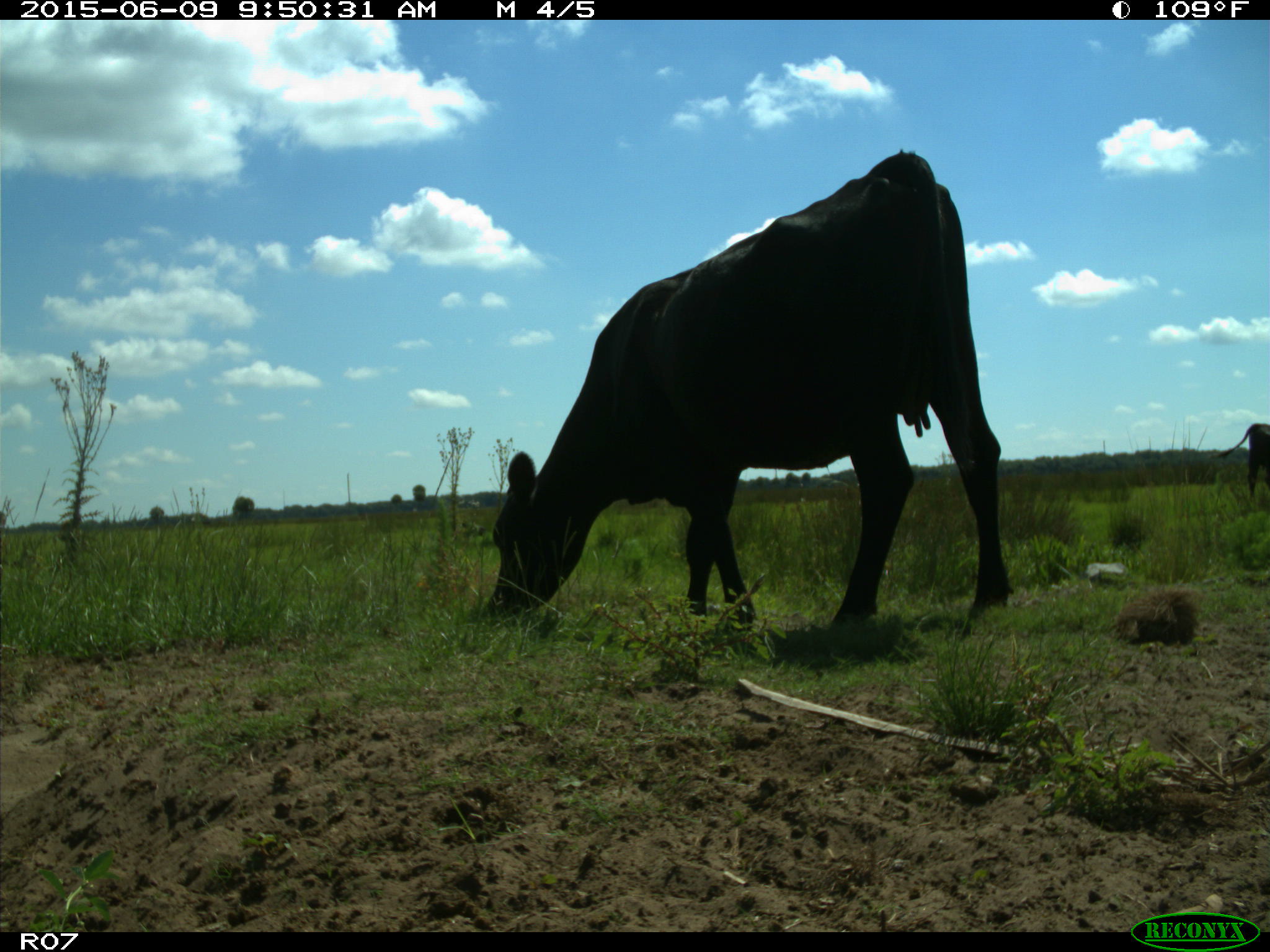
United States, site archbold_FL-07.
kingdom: Animalia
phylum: Chordata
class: Mammalia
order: Artiodactyla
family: Bovidae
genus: Bos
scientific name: Bos taurus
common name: domestic cow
Bos taurus (domestic cow).